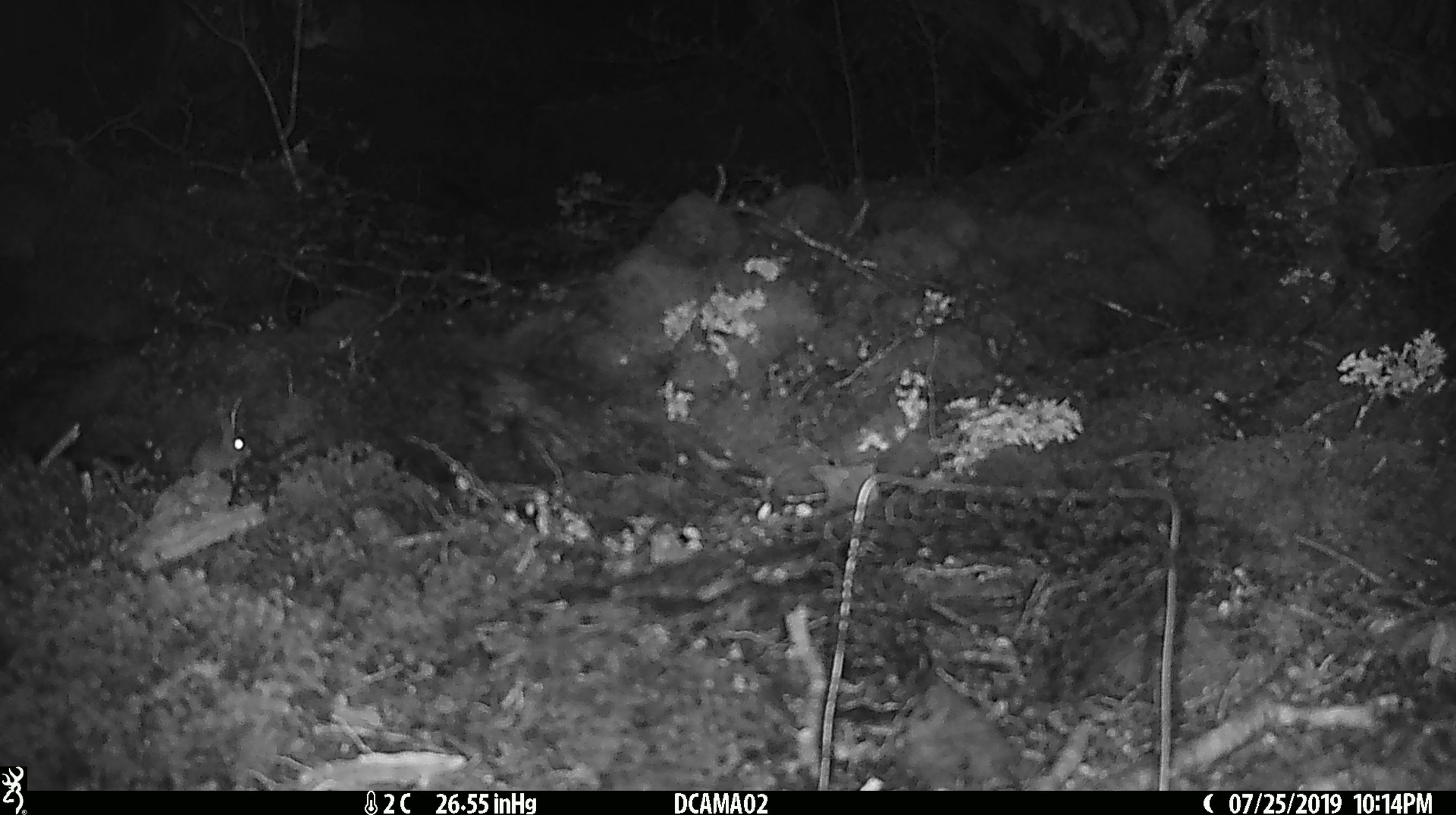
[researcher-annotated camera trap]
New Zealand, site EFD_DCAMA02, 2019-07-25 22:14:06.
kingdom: Animalia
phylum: Chordata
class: Mammalia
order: Rodentia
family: Muridae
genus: Mus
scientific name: Mus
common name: mouse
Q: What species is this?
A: Mouse (Mus).